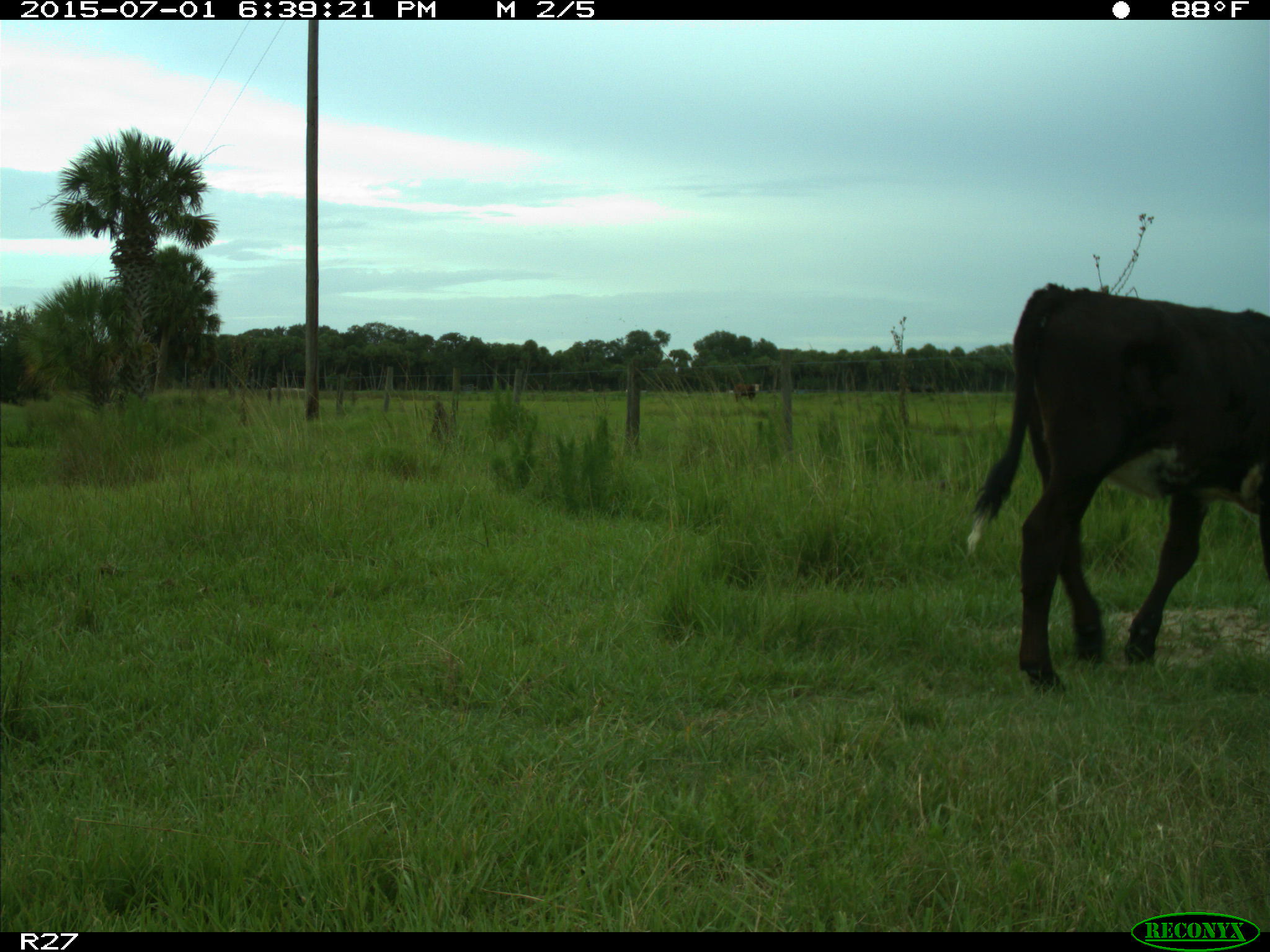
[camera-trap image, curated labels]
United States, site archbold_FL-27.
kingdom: Animalia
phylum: Chordata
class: Mammalia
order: Artiodactyla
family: Bovidae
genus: Bos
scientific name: Bos taurus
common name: domestic cow